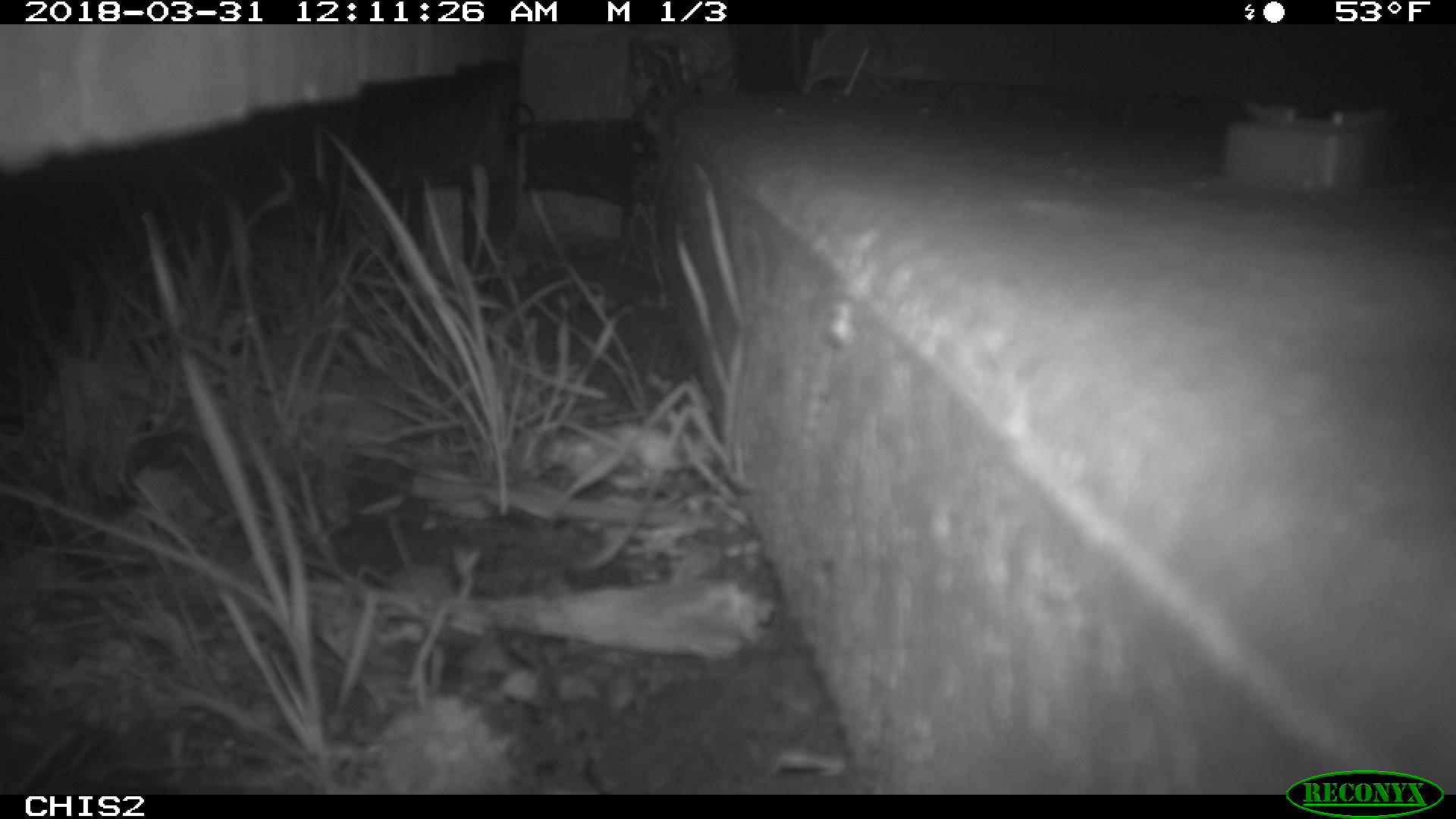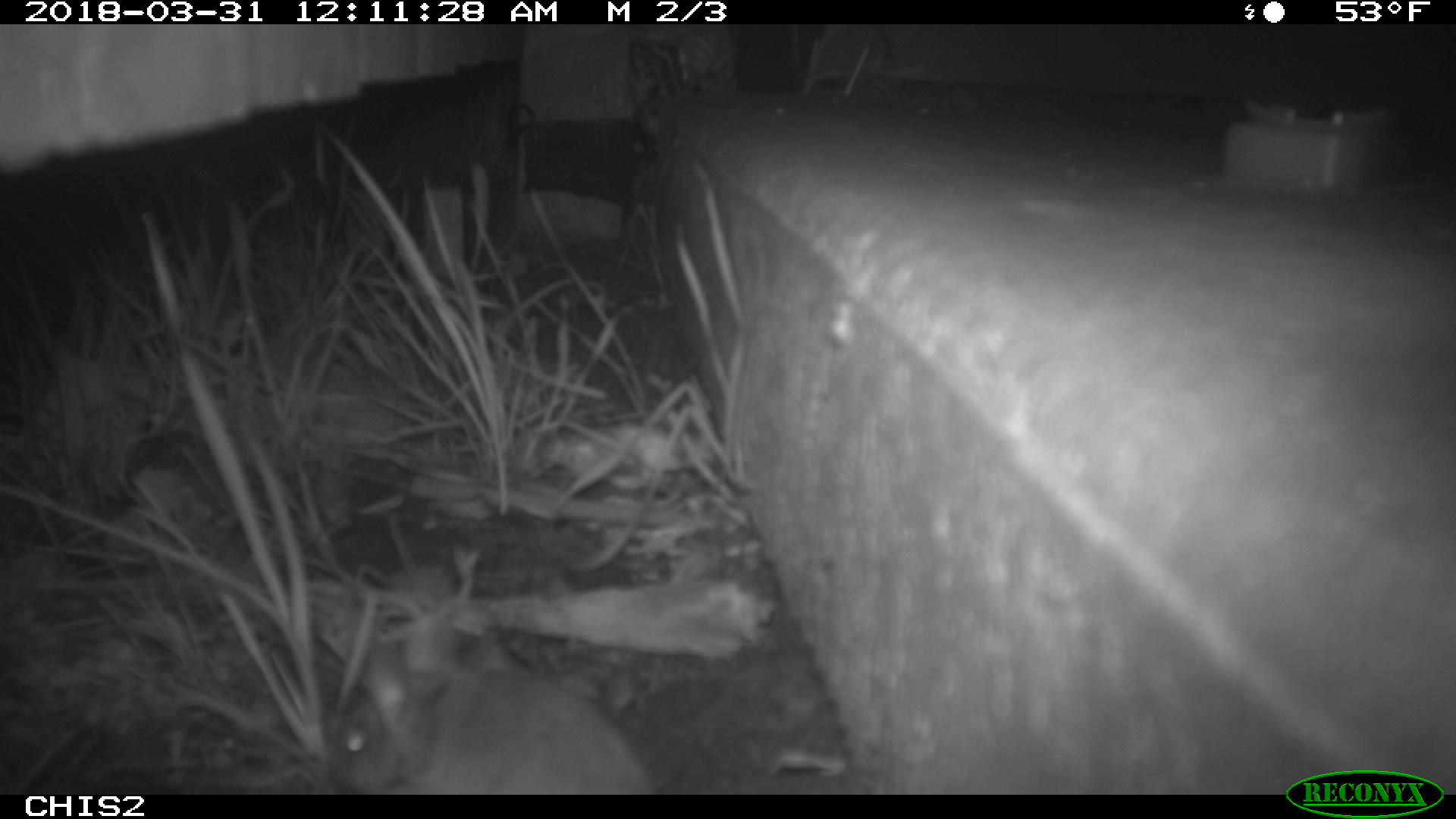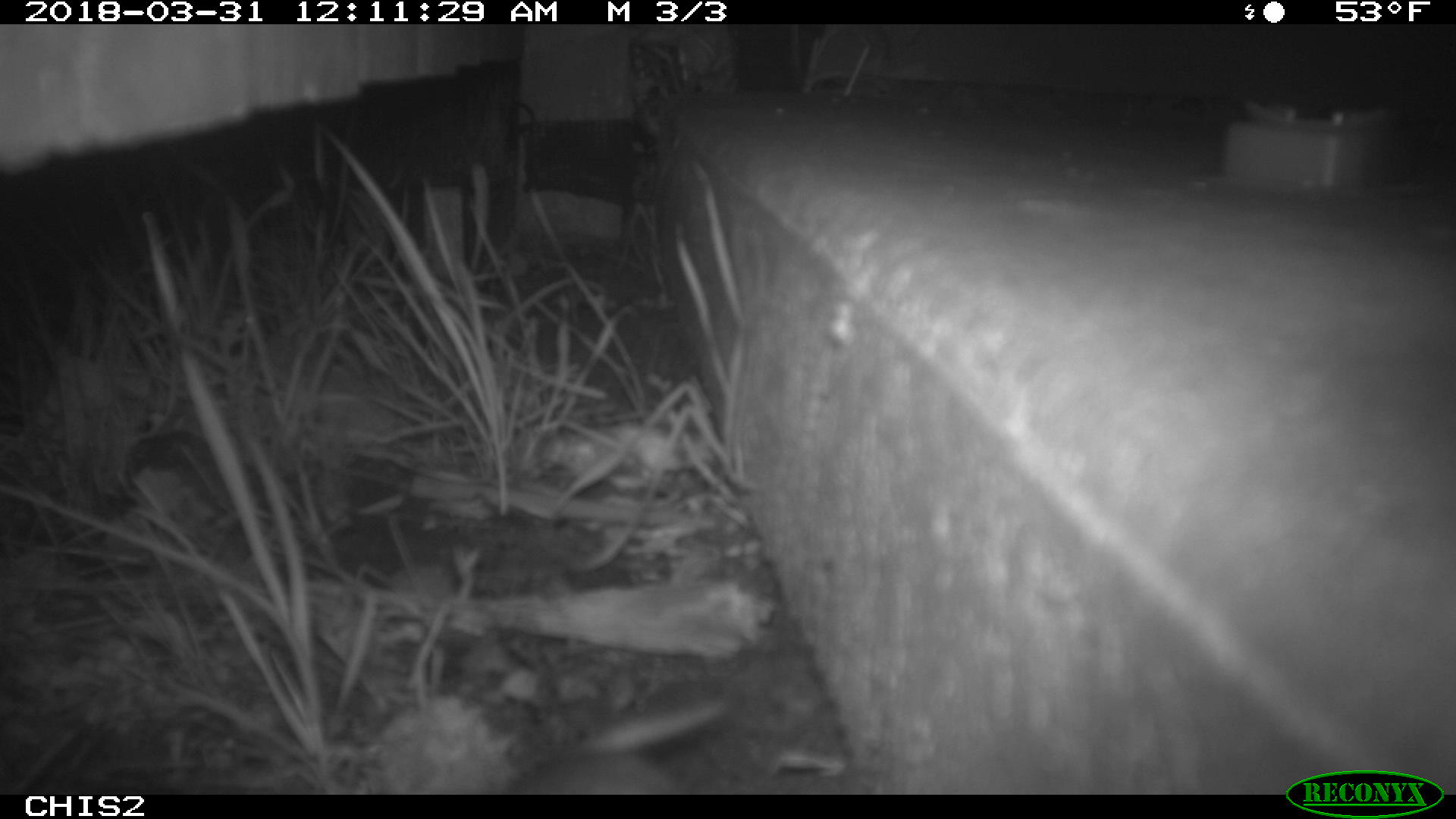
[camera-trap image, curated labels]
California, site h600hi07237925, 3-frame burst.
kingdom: Animalia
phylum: Chordata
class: Mammalia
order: Rodentia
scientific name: Rodentia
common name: rodent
Rodent (Rodentia).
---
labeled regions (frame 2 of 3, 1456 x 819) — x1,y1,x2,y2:
rodent: 333,616,654,794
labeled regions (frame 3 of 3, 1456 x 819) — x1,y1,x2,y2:
rodent: 507,695,729,795